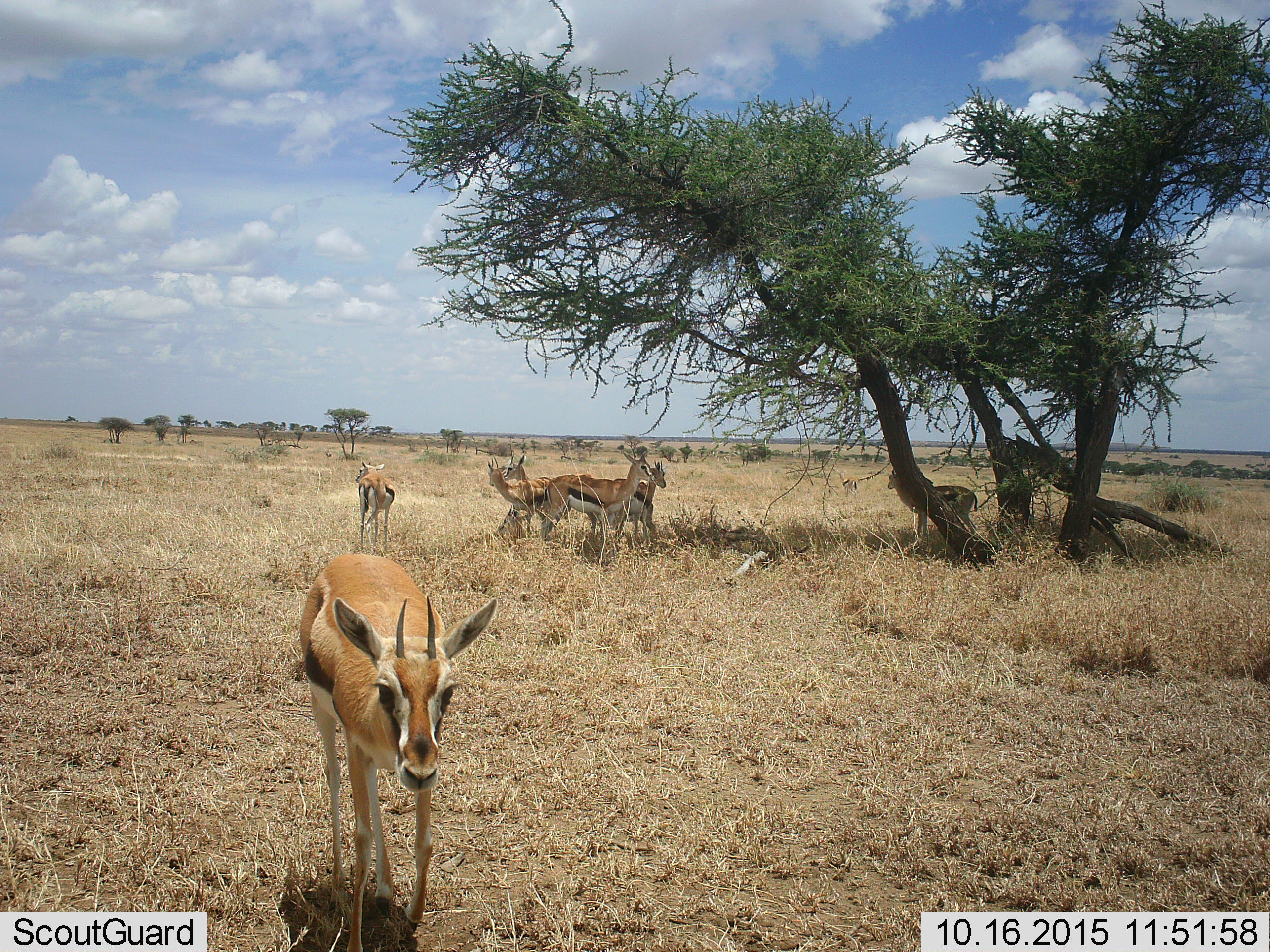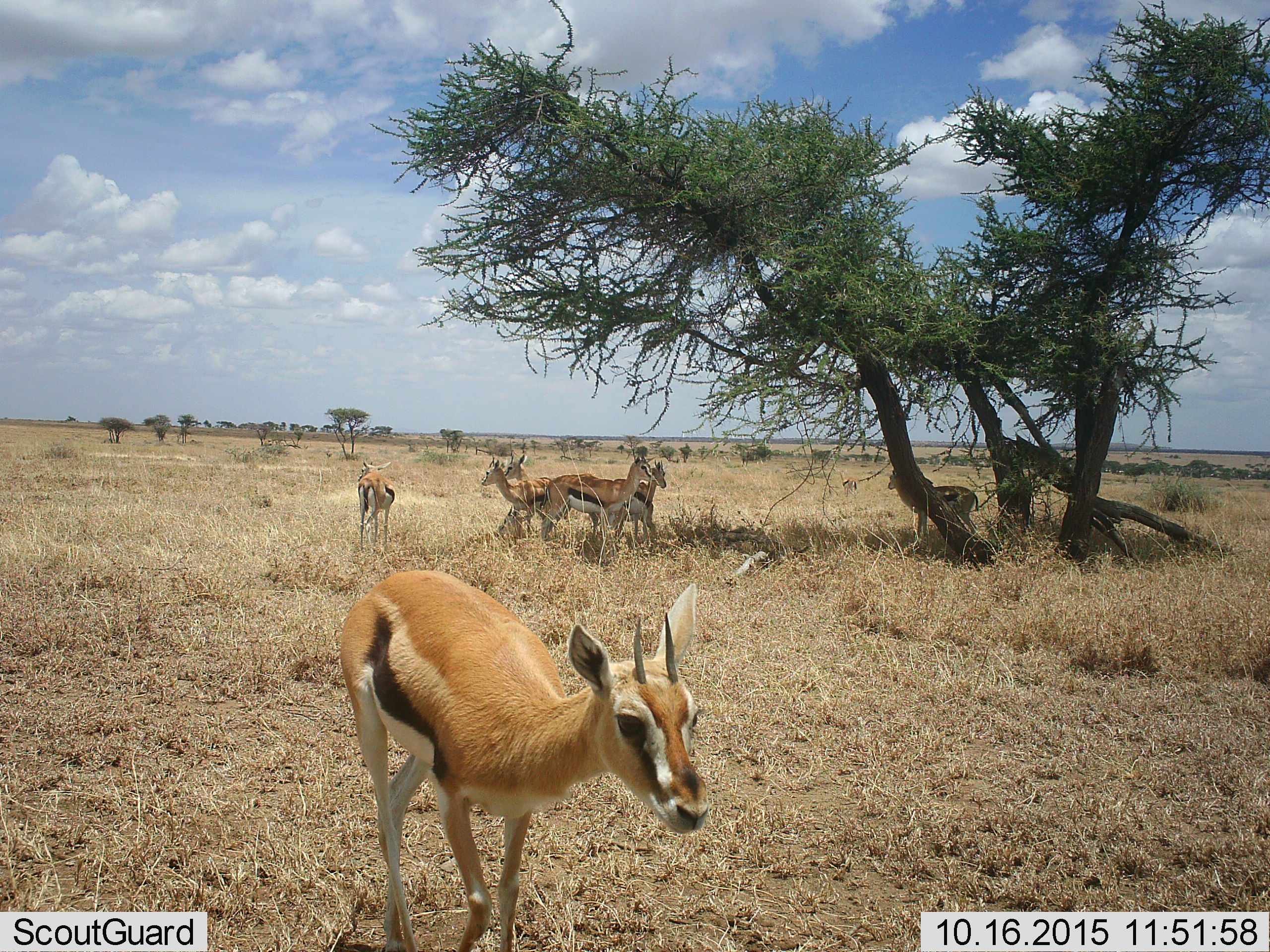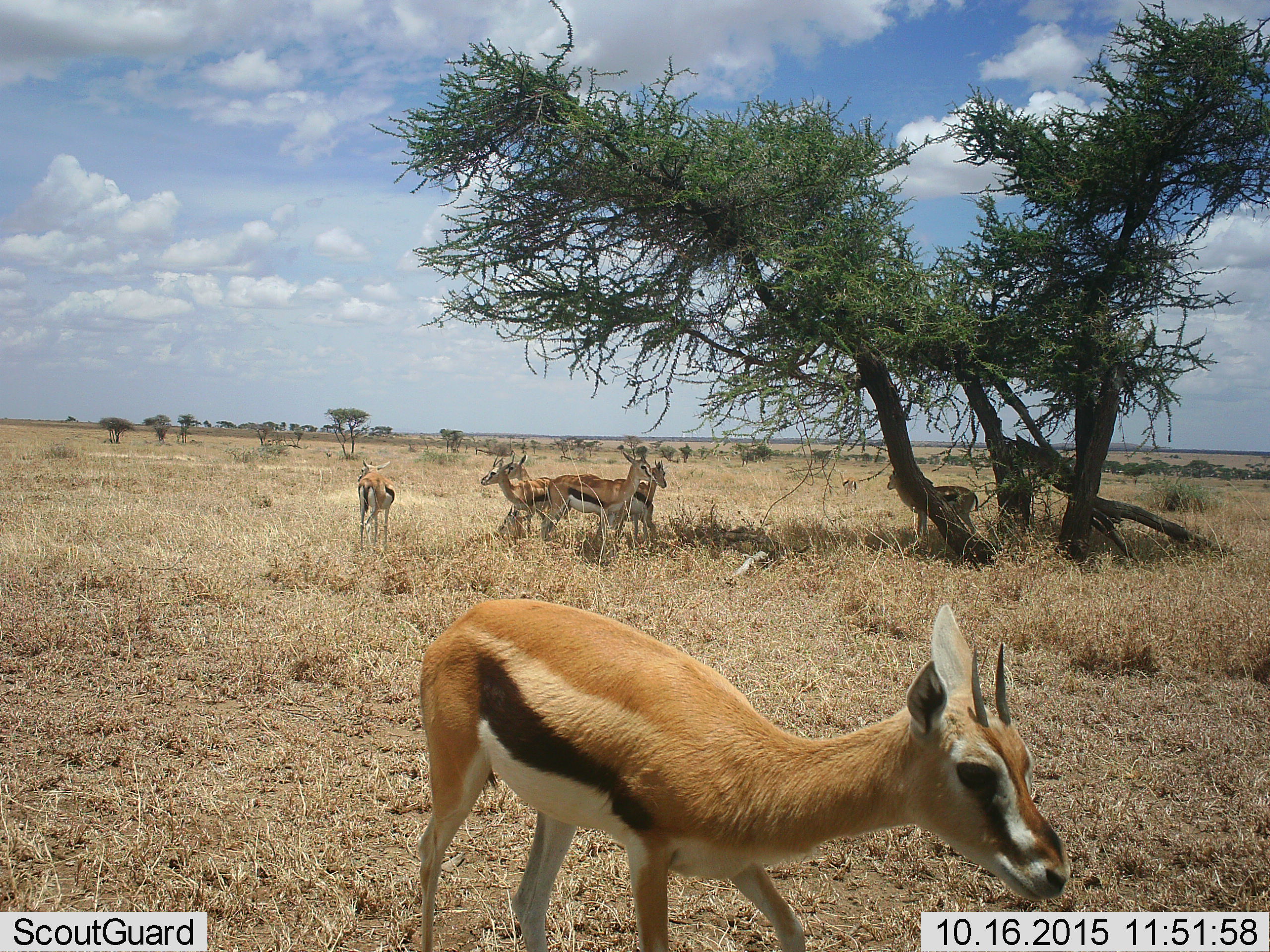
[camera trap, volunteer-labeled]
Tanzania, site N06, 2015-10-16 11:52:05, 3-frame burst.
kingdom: Animalia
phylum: Chordata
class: Mammalia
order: Artiodactyla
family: Bovidae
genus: Eudorcas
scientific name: Eudorcas thomsonii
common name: thomson's gazelle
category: gazellethomsons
Gazellethomsons (thomson's gazelle) (Eudorcas thomsonii), count 7. Behavior (volunteer vote fractions): standing 90%, resting 10%, moving 80%, interacting 20%. Young present (vote fraction): 10%. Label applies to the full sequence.